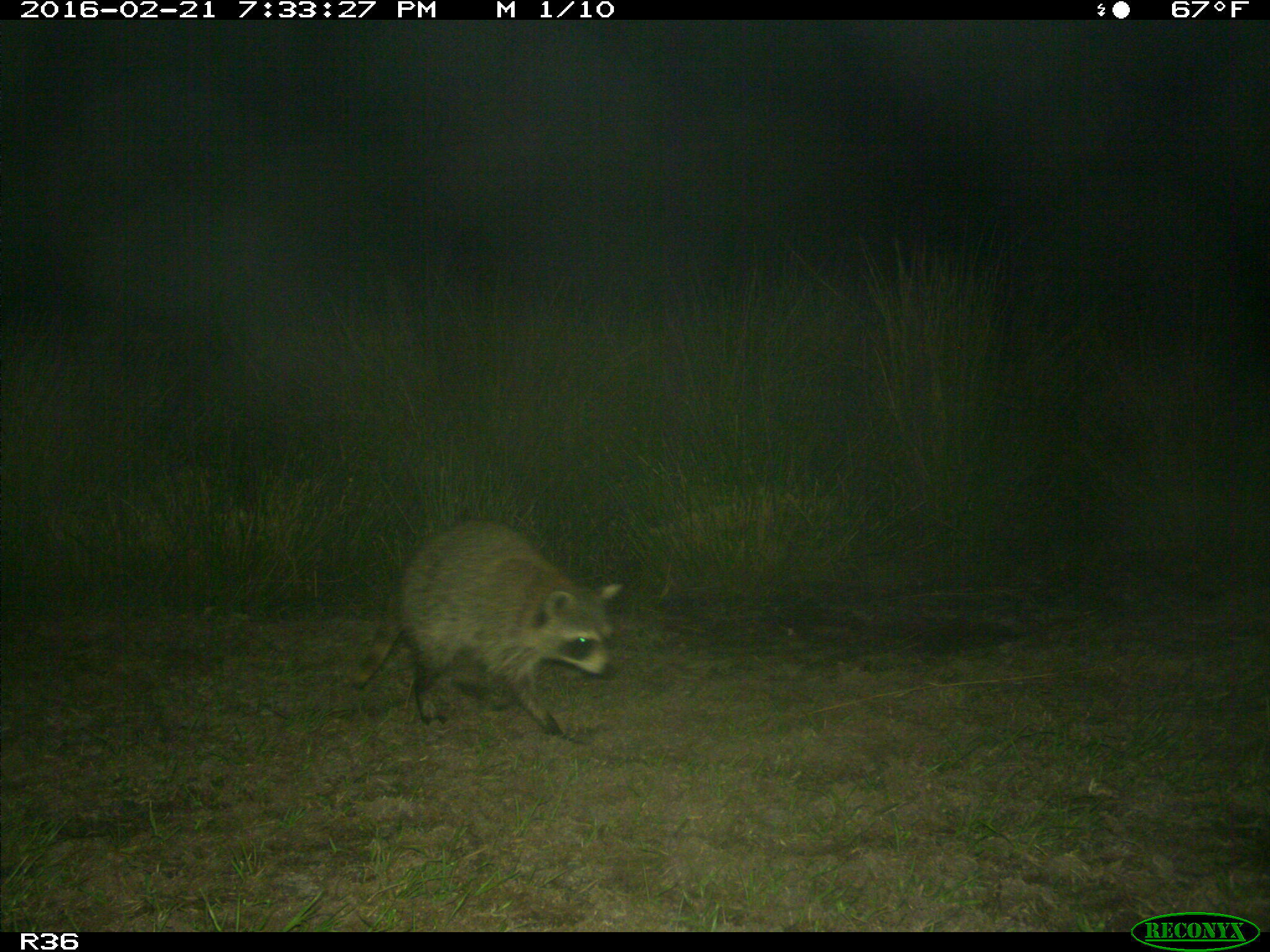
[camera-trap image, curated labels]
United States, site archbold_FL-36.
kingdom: Animalia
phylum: Chordata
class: Mammalia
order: Carnivora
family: Procyonidae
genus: Procyon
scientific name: Procyon lotor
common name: common raccoon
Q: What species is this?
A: Procyon lotor (common raccoon).